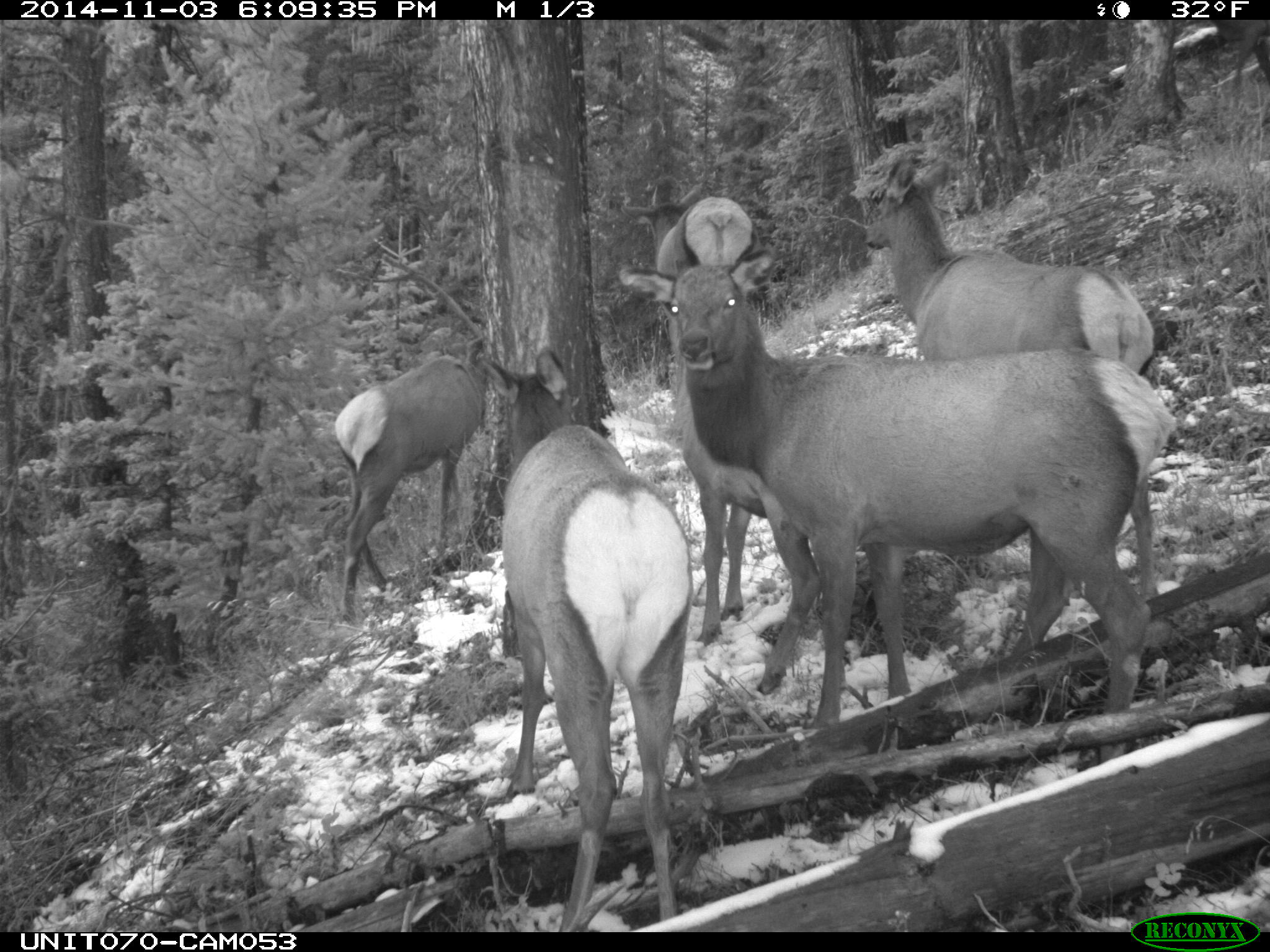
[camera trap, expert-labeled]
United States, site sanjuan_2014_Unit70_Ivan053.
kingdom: Animalia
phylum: Chordata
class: Mammalia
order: Artiodactyla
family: Cervidae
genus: Cervus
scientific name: Cervus elaphus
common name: red deer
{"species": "Cervus elaphus (red deer)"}